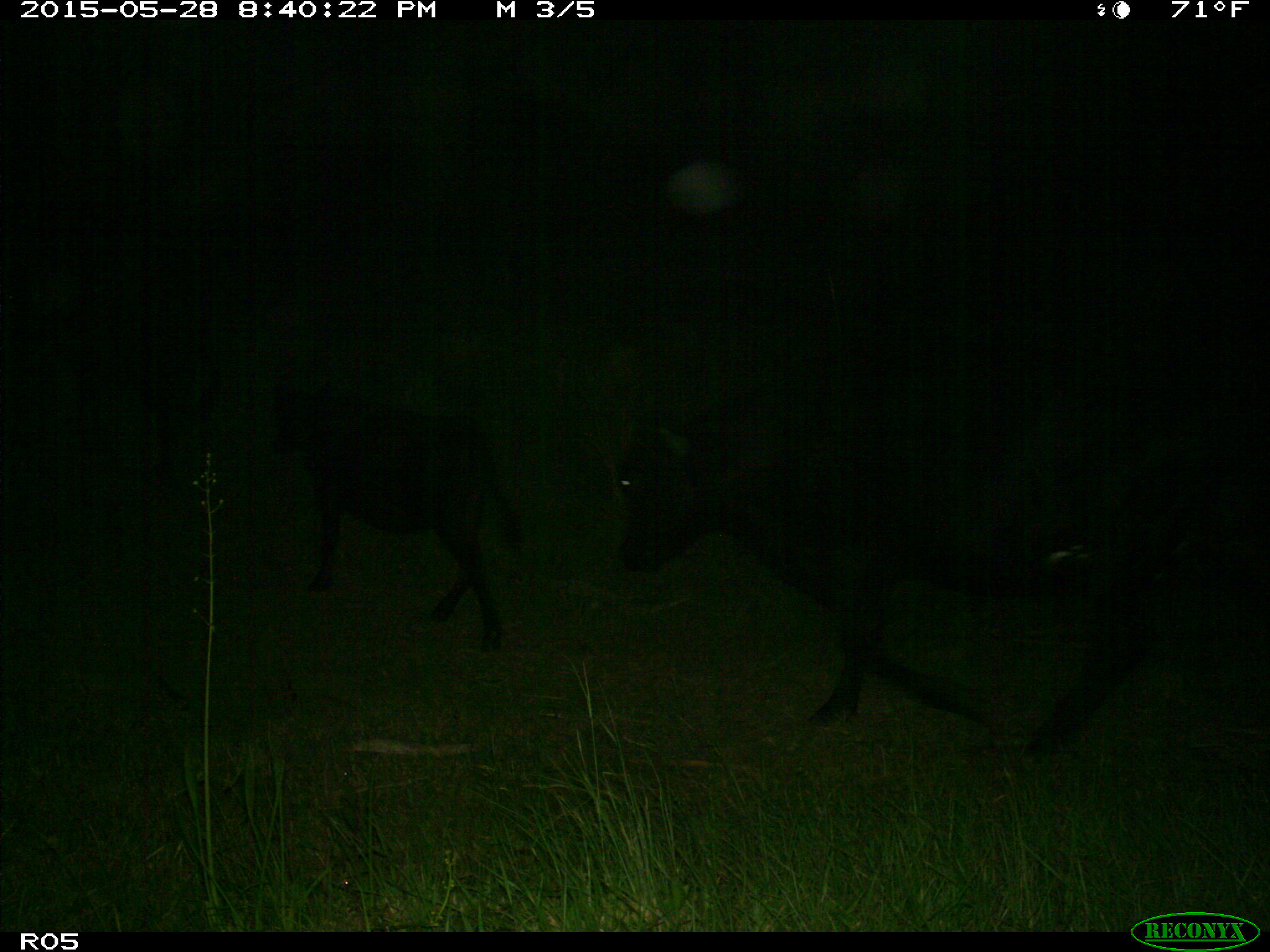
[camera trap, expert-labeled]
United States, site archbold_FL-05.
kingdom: Animalia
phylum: Chordata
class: Mammalia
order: Artiodactyla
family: Bovidae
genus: Bos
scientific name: Bos taurus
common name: domestic cow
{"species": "Bos taurus (domestic cow)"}